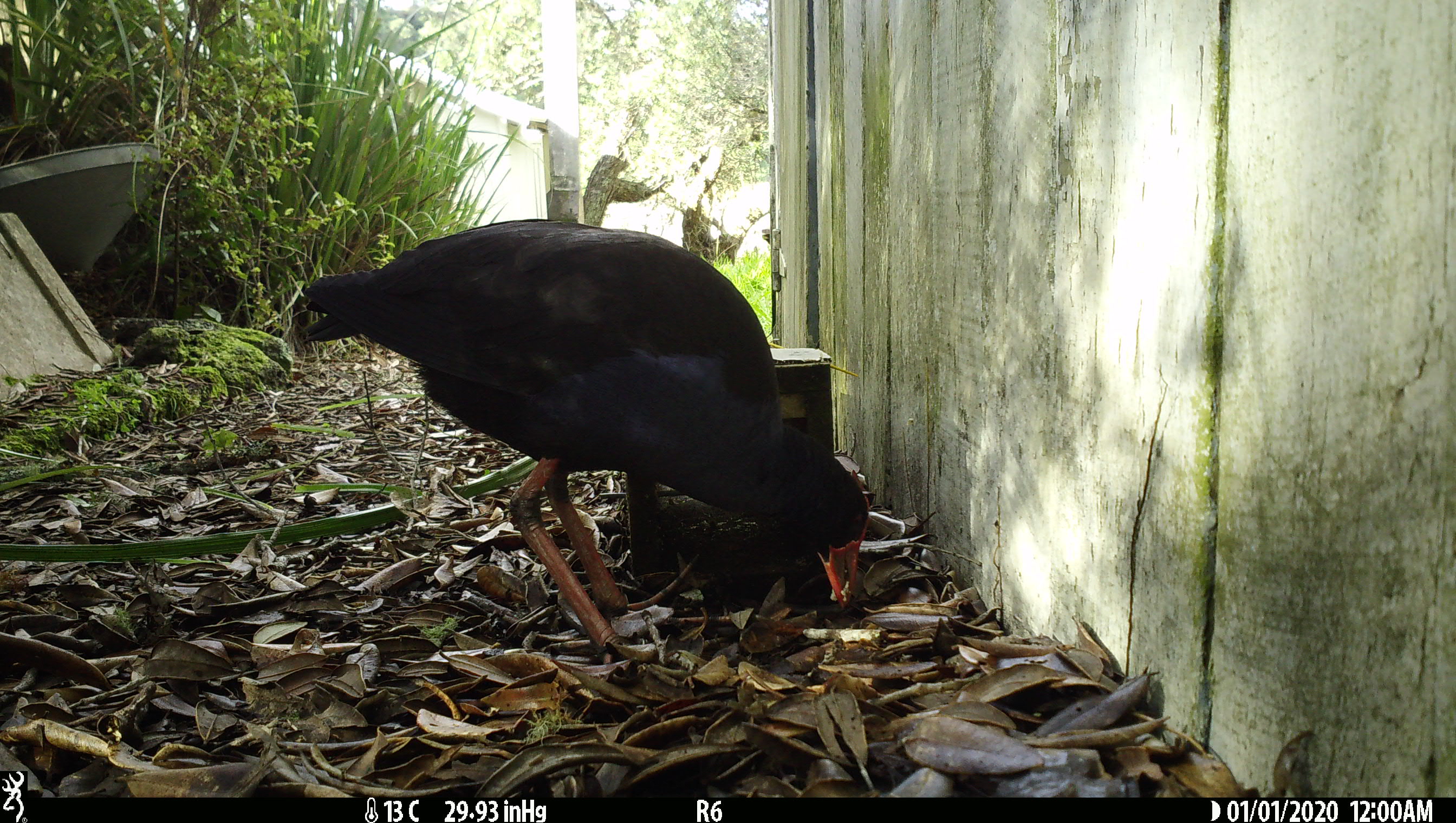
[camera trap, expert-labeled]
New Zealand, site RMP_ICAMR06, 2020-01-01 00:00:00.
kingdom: Animalia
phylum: Chordata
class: Aves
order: Gruiformes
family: Rallidae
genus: Porphyrio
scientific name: Porphyrio melanotus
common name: australasian swamphen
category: pukeko